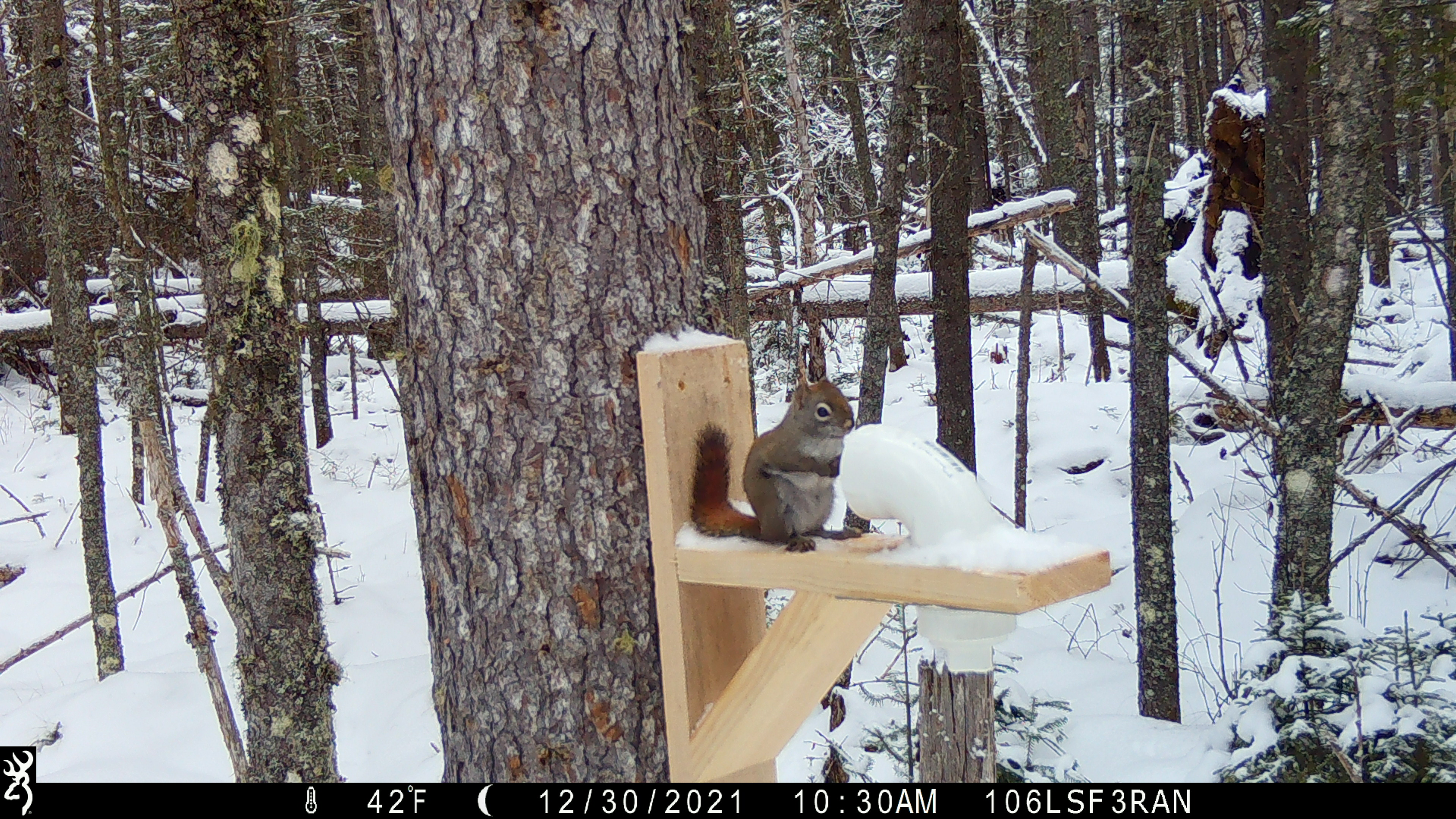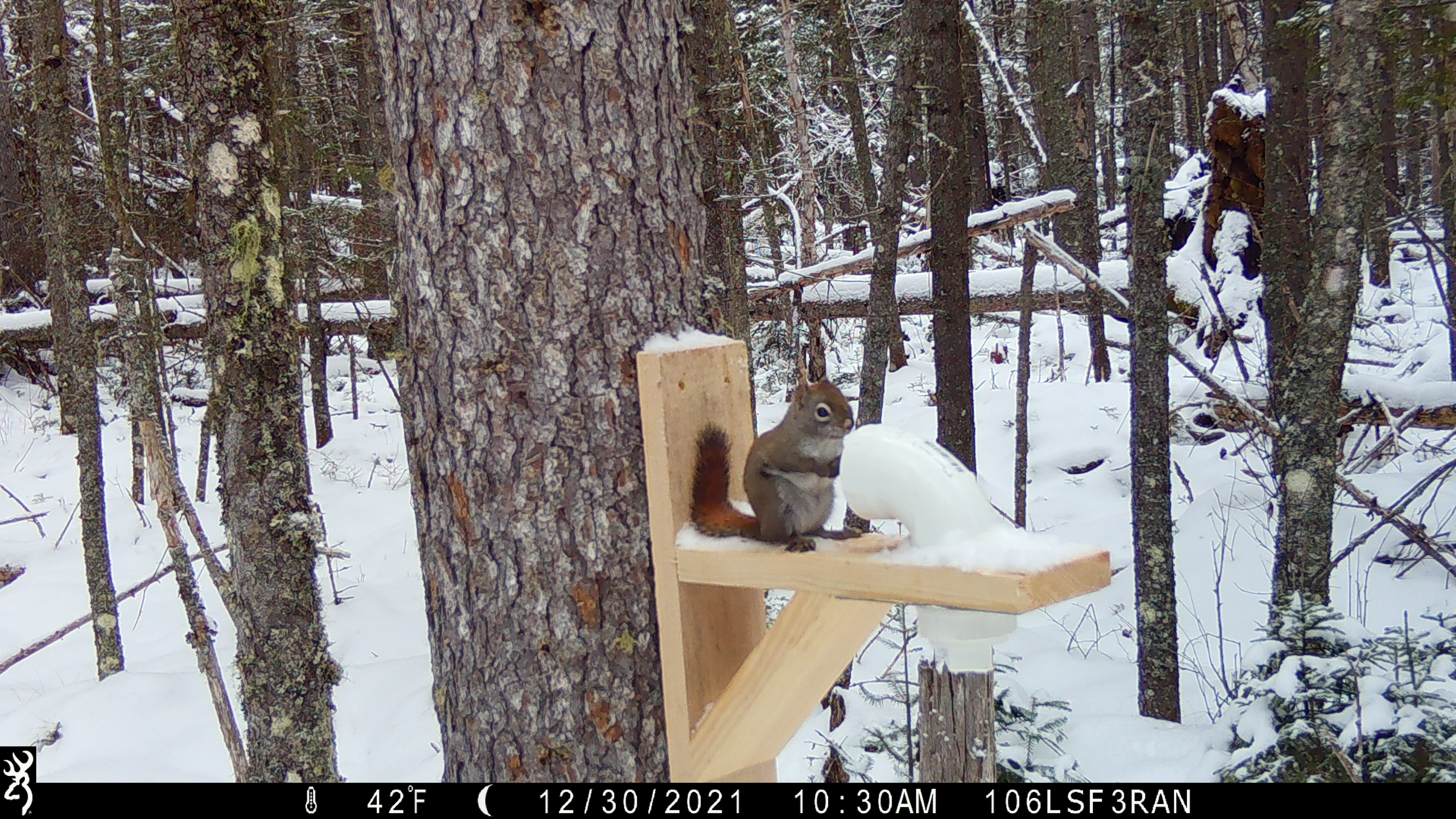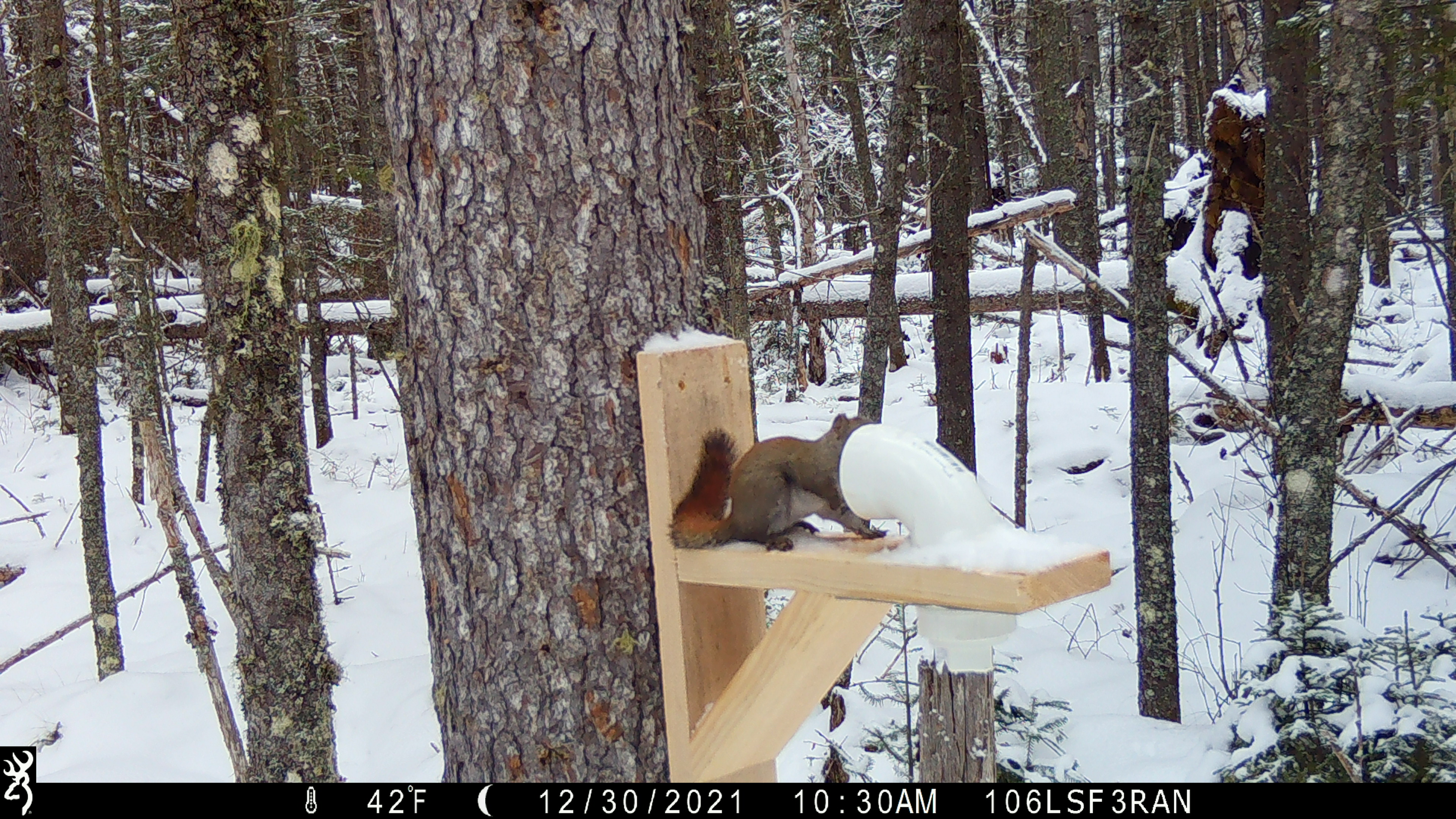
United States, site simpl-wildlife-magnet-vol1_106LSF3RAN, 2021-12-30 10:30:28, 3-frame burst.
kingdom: Animalia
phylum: Chordata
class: Mammalia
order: Rodentia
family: Sciuridae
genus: Tamiasciurus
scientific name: Tamiasciurus hudsonicus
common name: red squirrel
Red squirrel (Tamiasciurus hudsonicus).